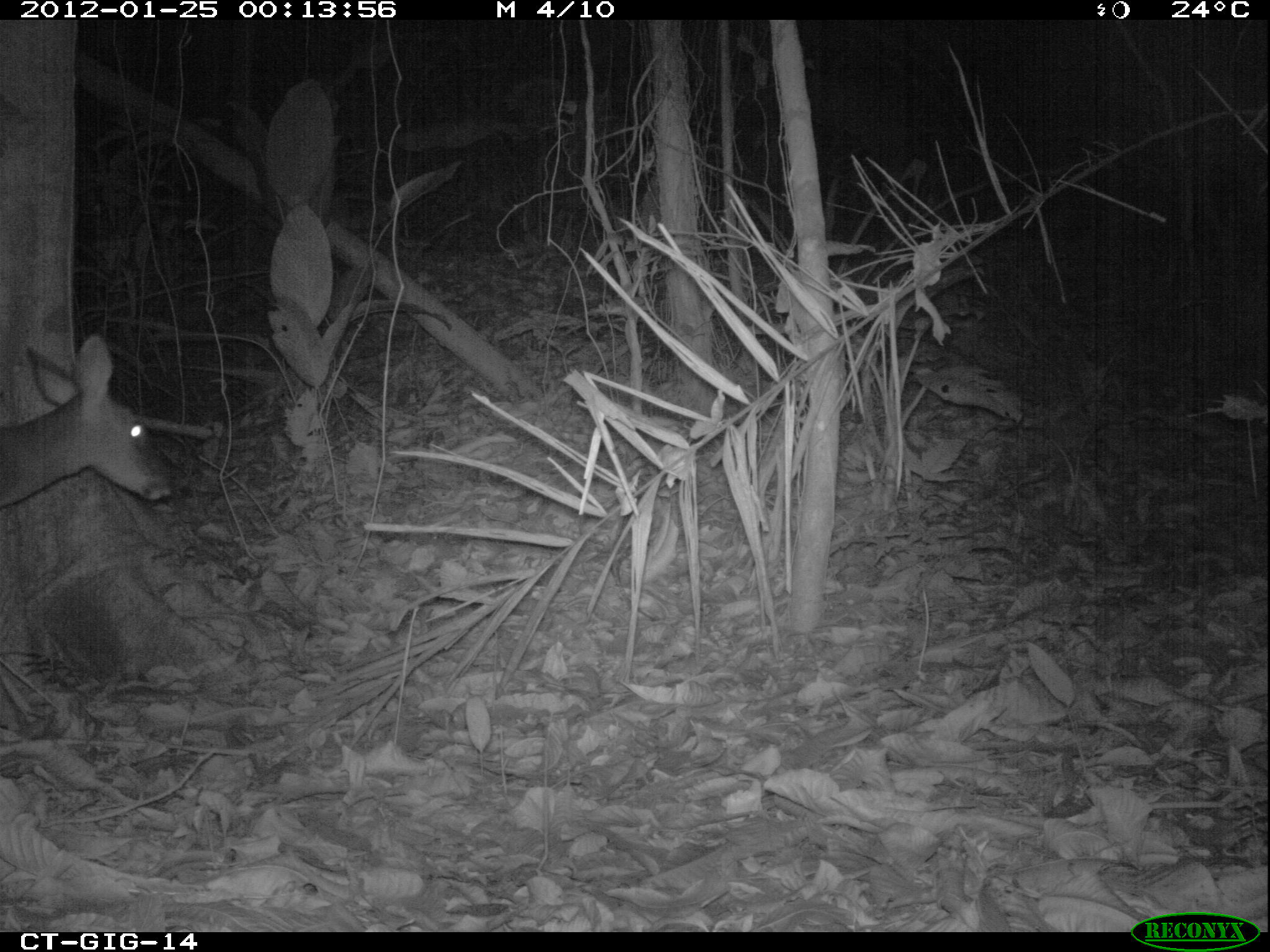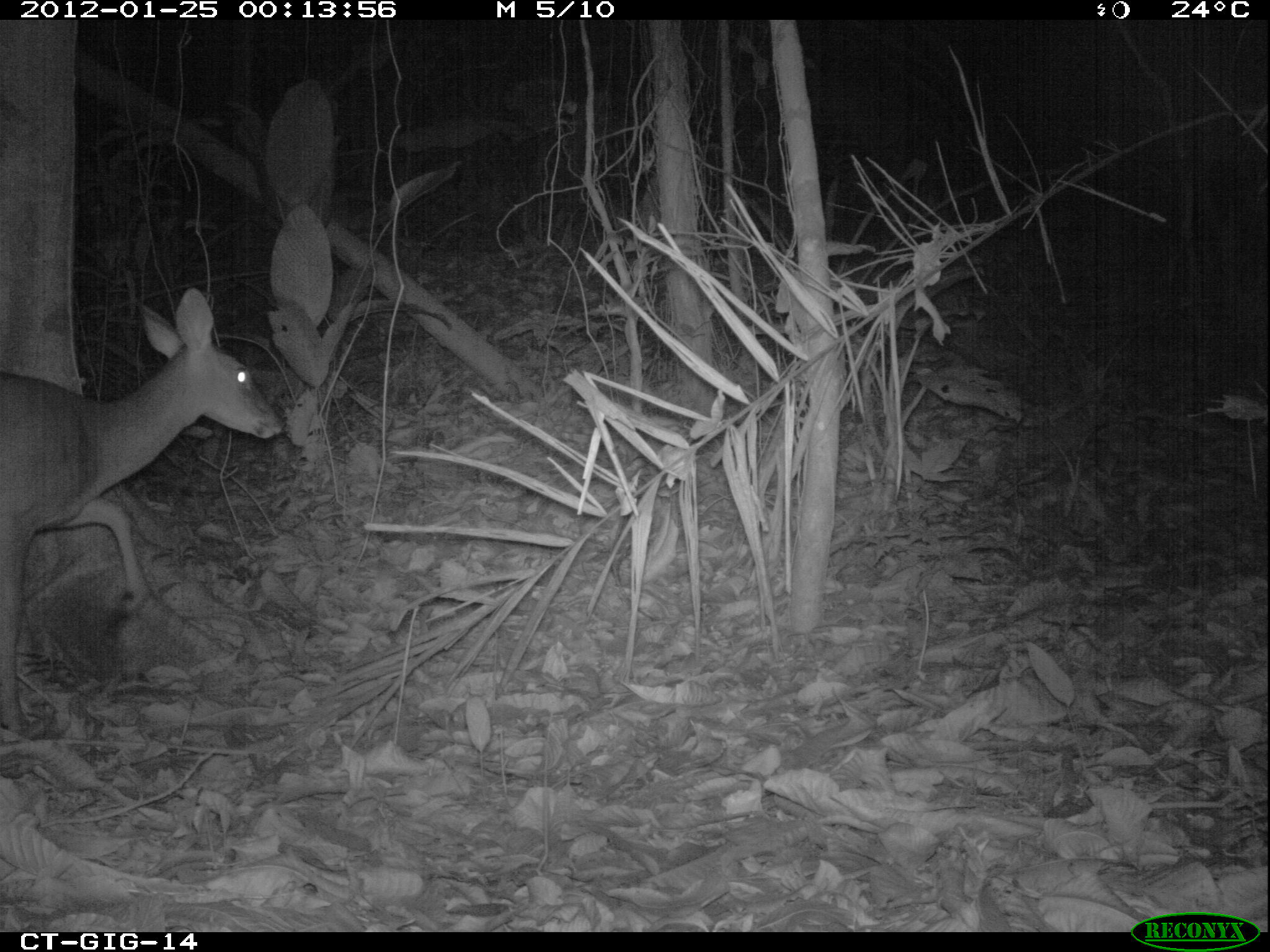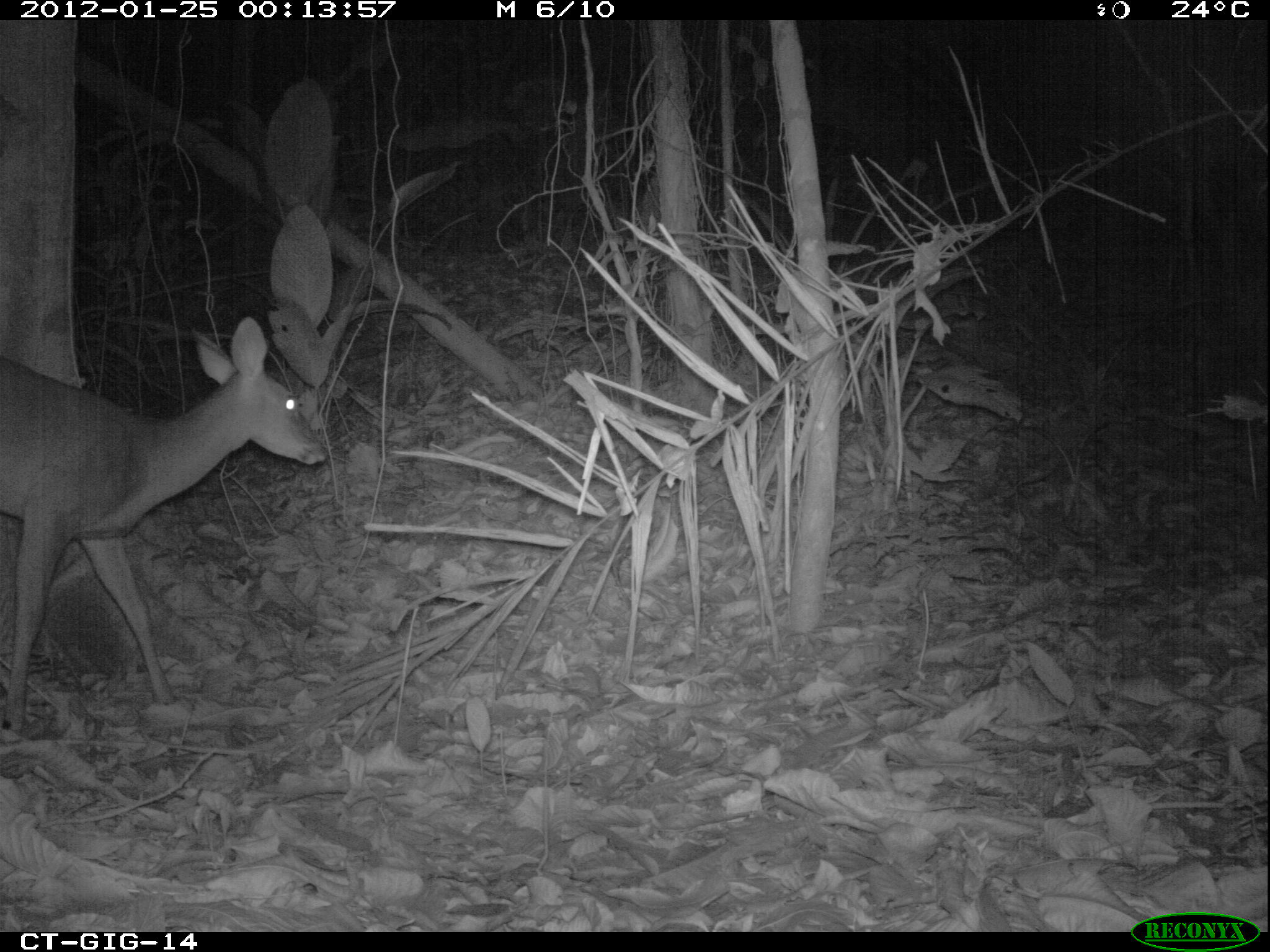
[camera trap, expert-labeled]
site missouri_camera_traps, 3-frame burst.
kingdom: Animalia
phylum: Chordata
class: Mammalia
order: Artiodactyla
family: Cervidae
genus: Odocoileus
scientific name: Odocoileus virginianus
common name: white-tailed deer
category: white tailed deer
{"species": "white tailed deer (white-tailed deer) (Odocoileus virginianus)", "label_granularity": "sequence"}